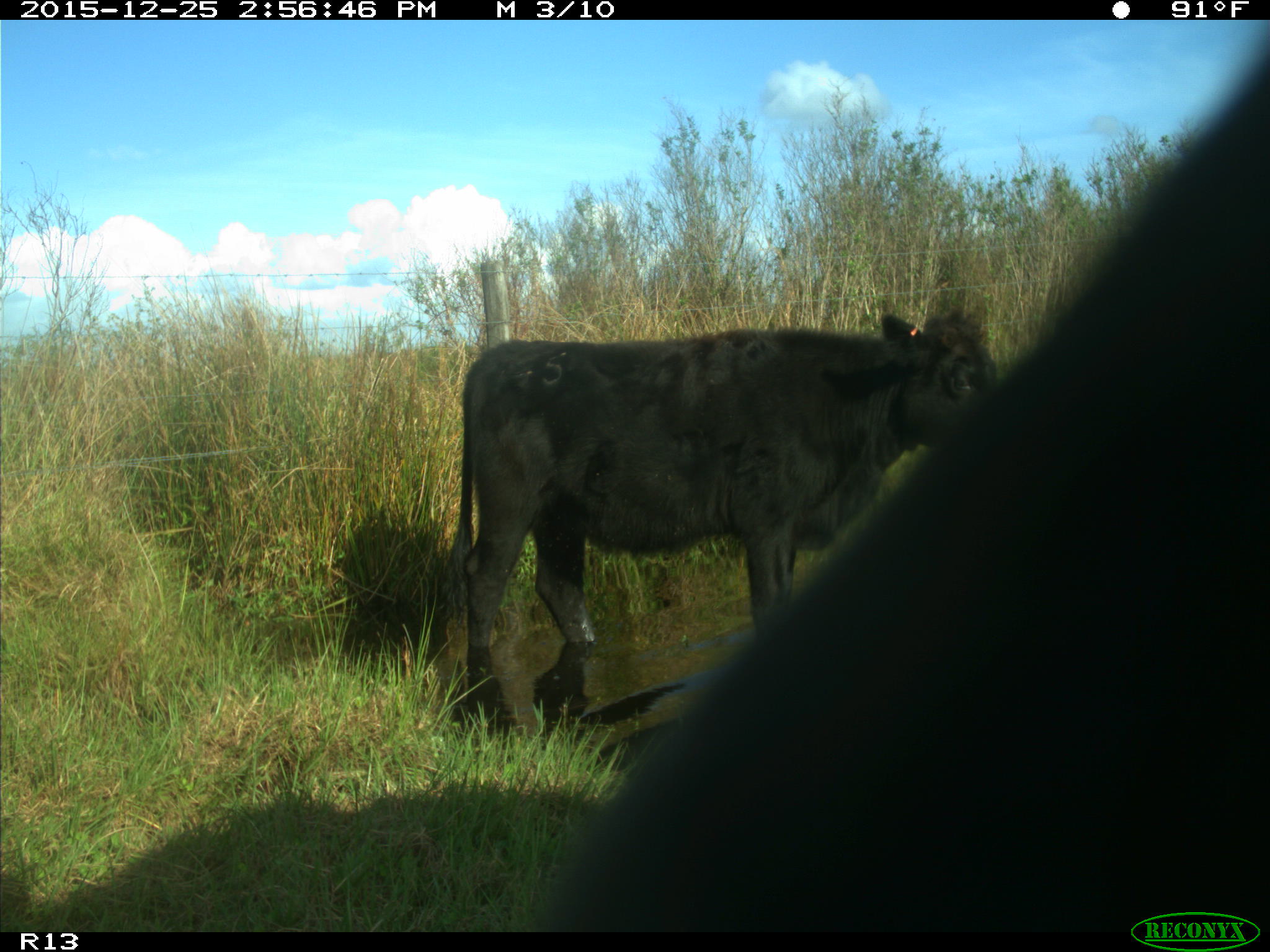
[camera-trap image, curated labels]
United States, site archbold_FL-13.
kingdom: Animalia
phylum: Chordata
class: Mammalia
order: Artiodactyla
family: Bovidae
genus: Bos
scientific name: Bos taurus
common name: domestic cow